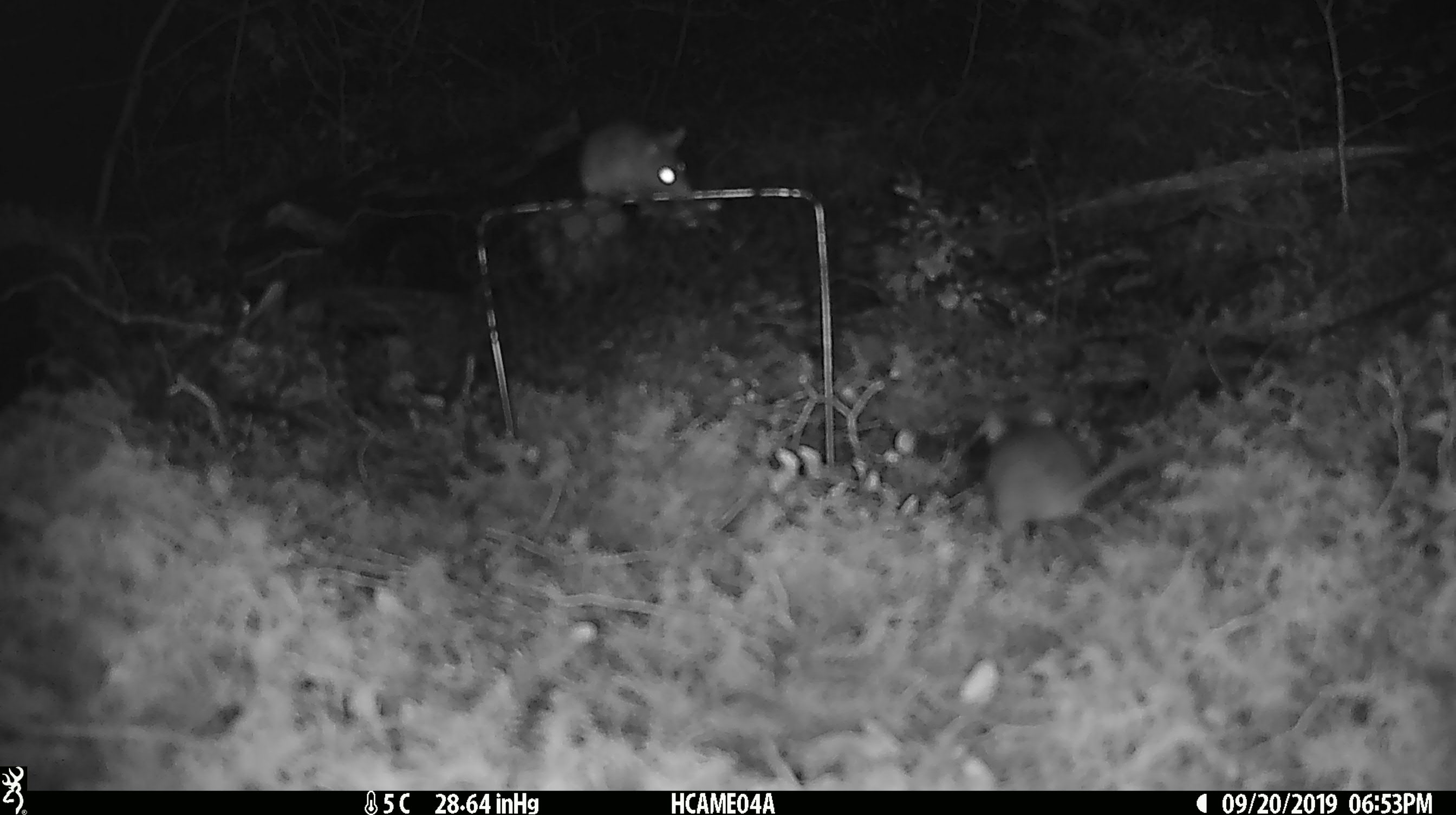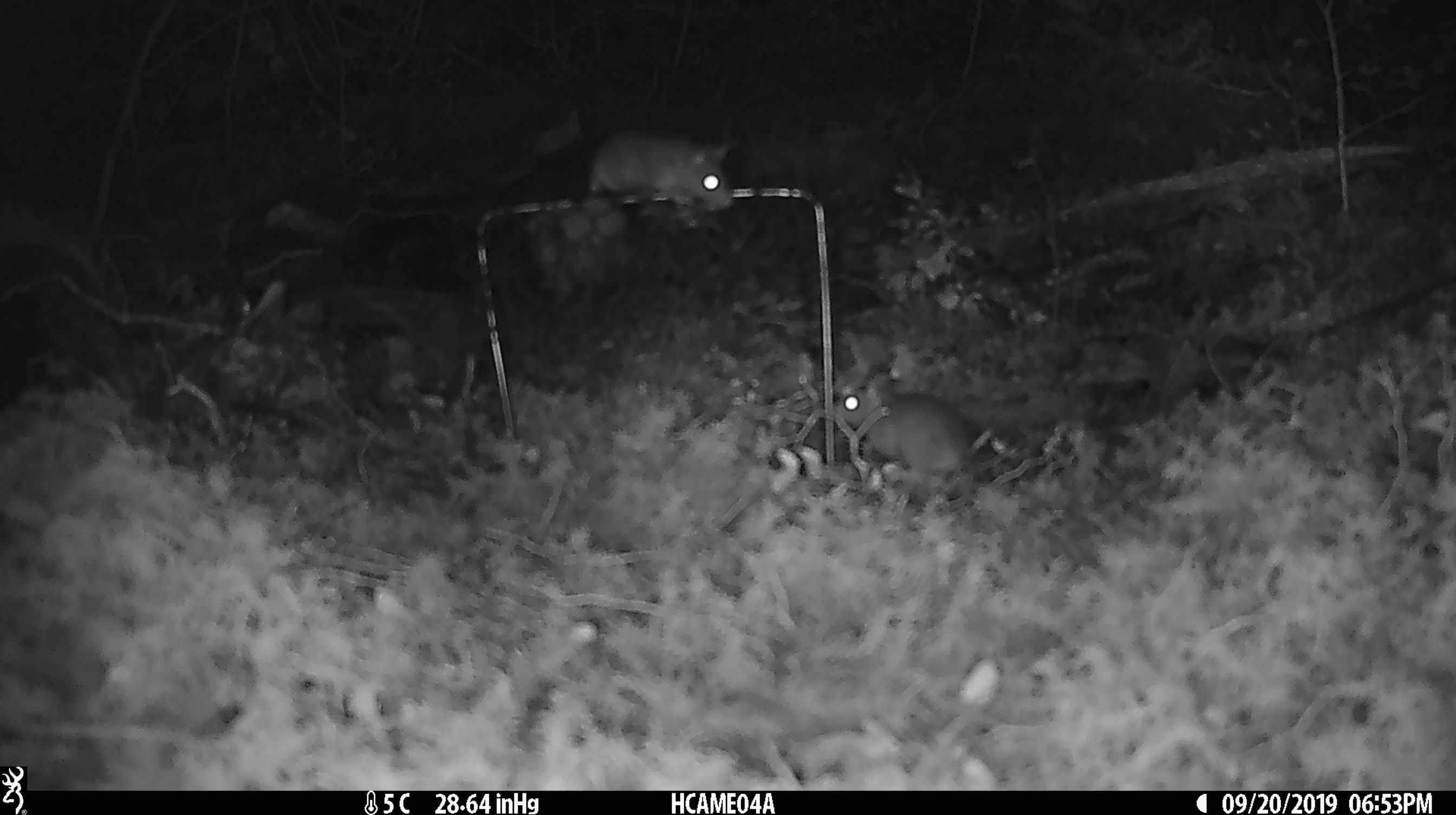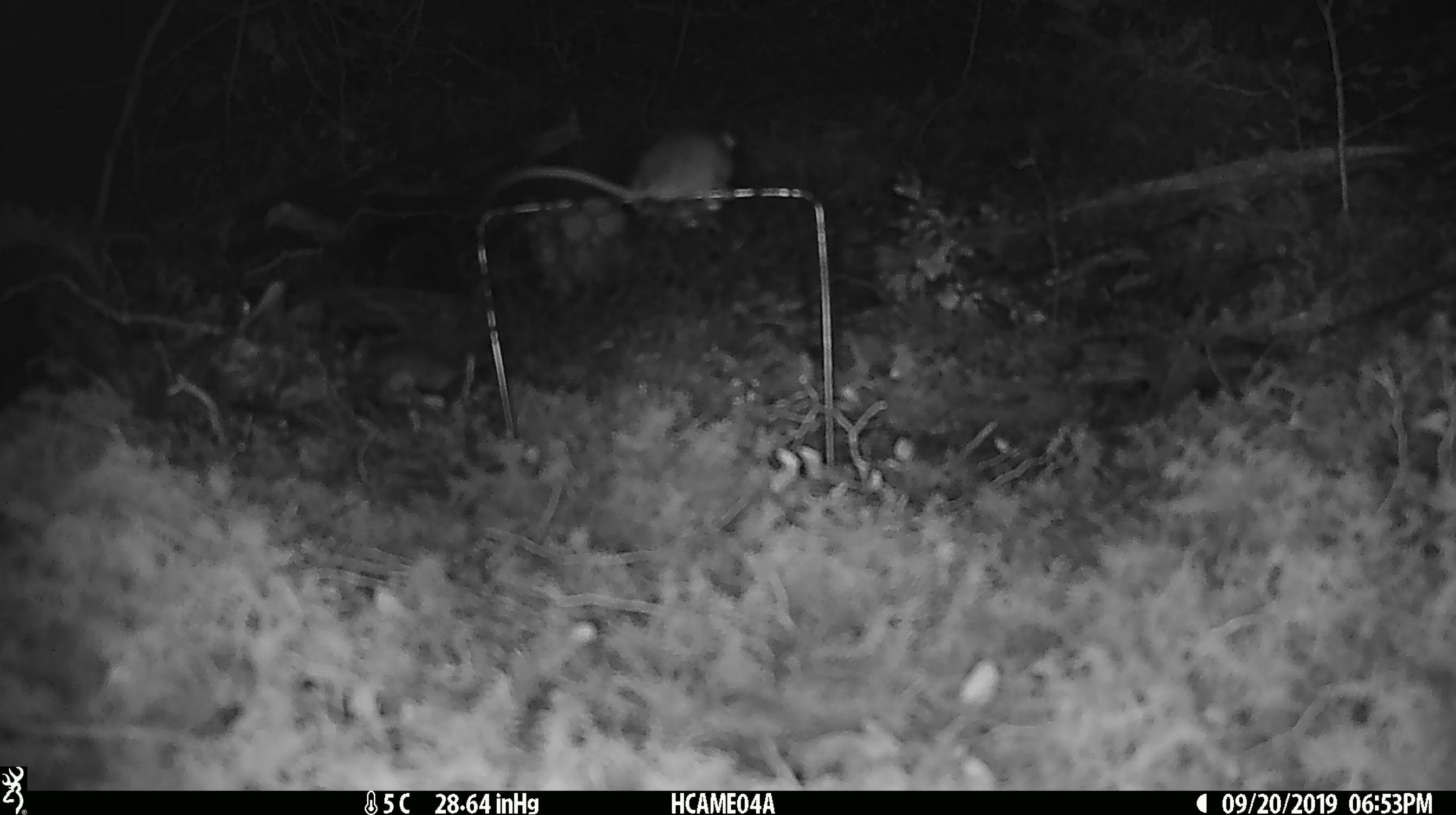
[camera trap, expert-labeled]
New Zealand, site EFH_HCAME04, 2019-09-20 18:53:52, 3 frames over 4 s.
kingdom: Animalia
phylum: Chordata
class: Mammalia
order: Rodentia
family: Muridae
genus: Mus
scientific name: Mus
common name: mouse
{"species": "mouse (Mus)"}